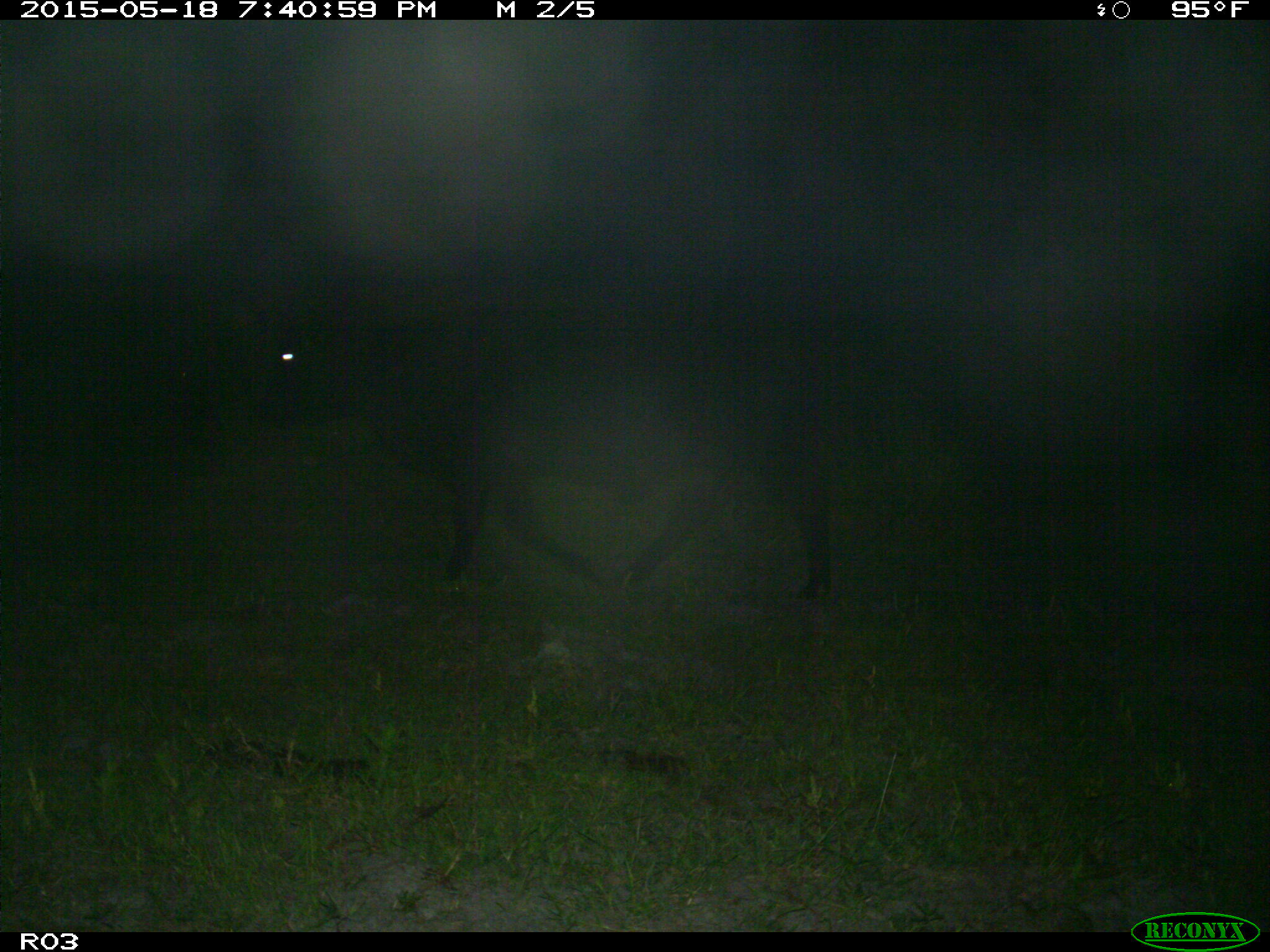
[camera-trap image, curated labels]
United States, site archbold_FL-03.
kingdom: Animalia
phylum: Chordata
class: Mammalia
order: Artiodactyla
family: Bovidae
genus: Bos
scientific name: Bos taurus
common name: domestic cow